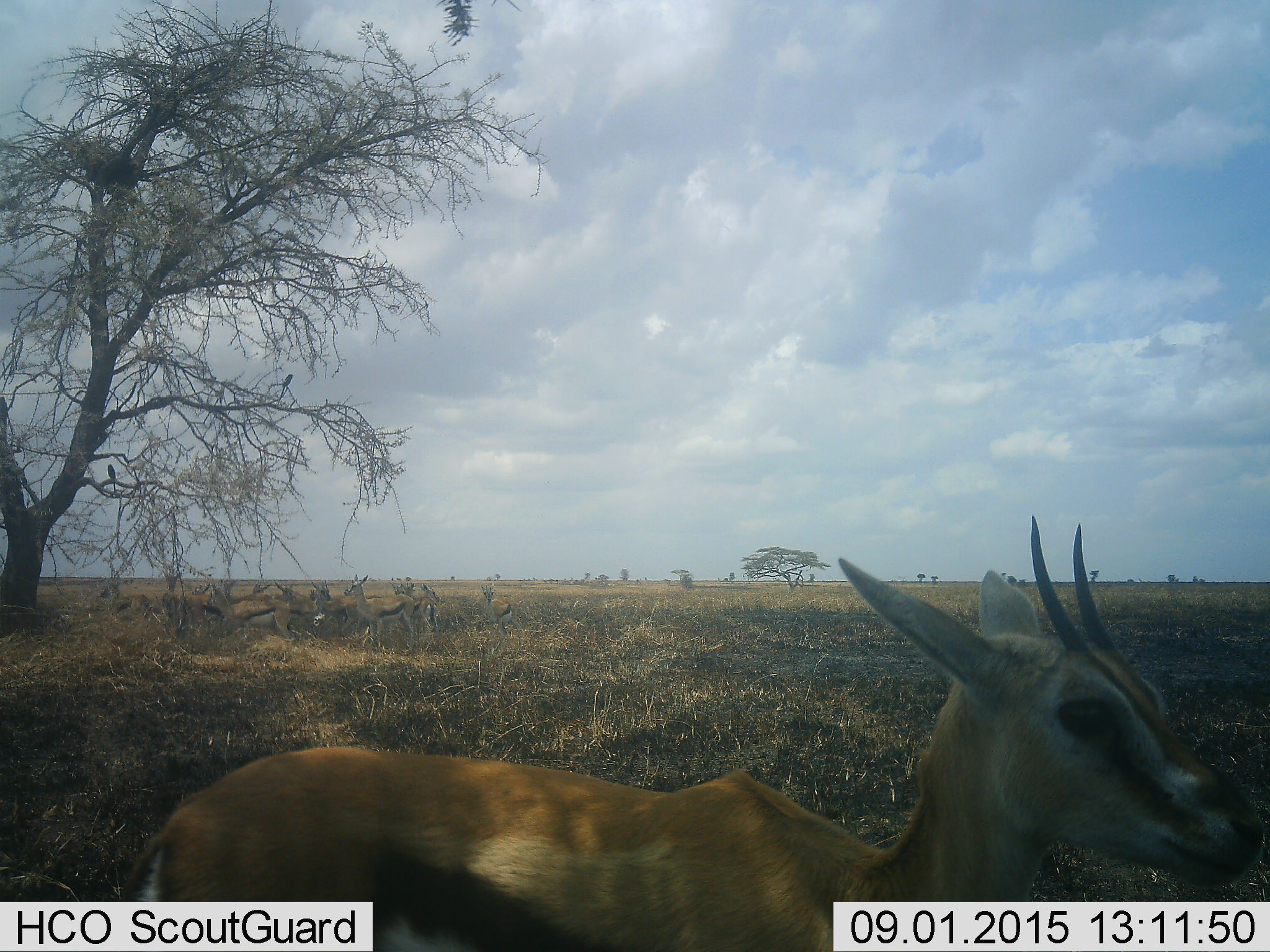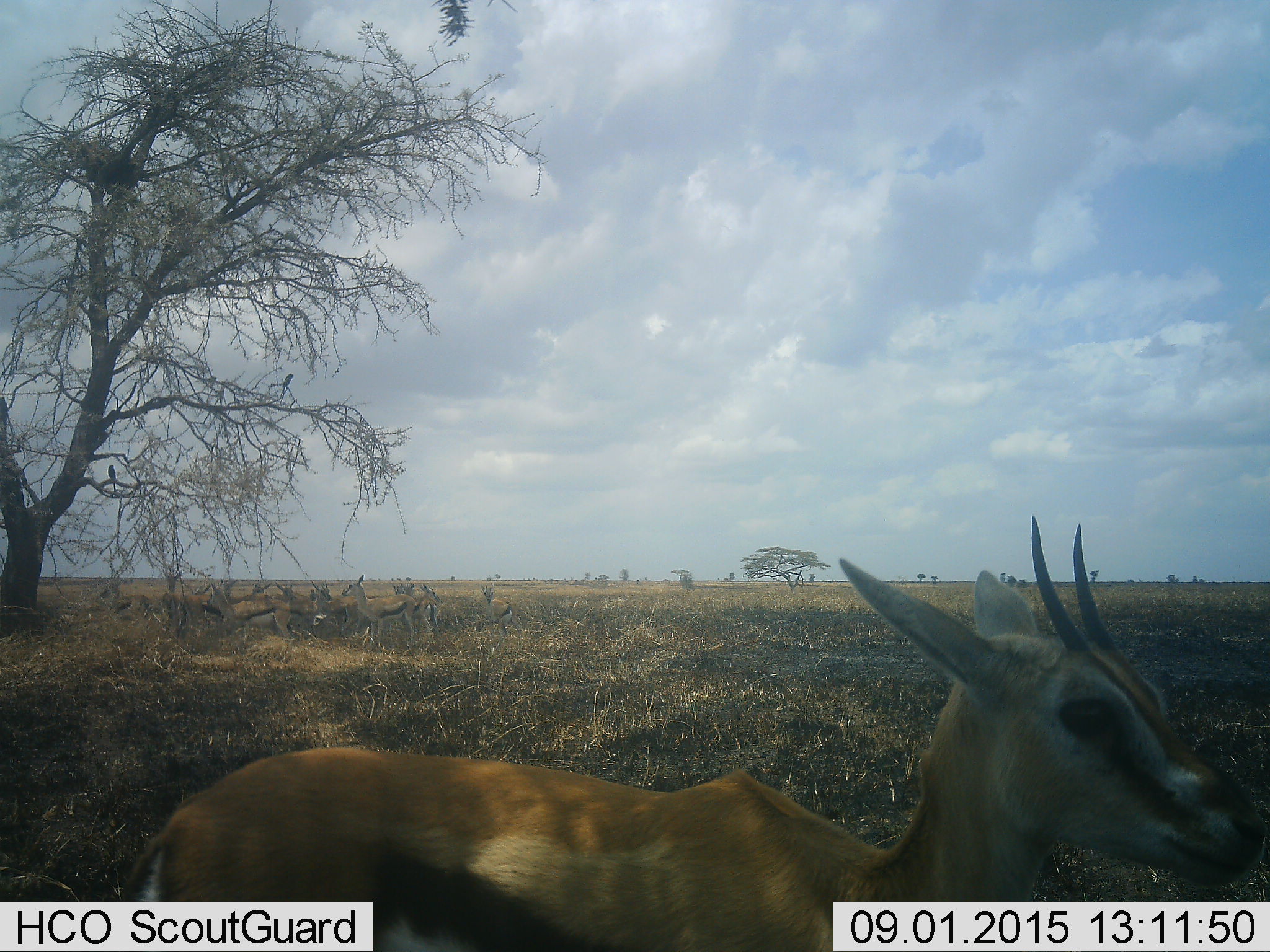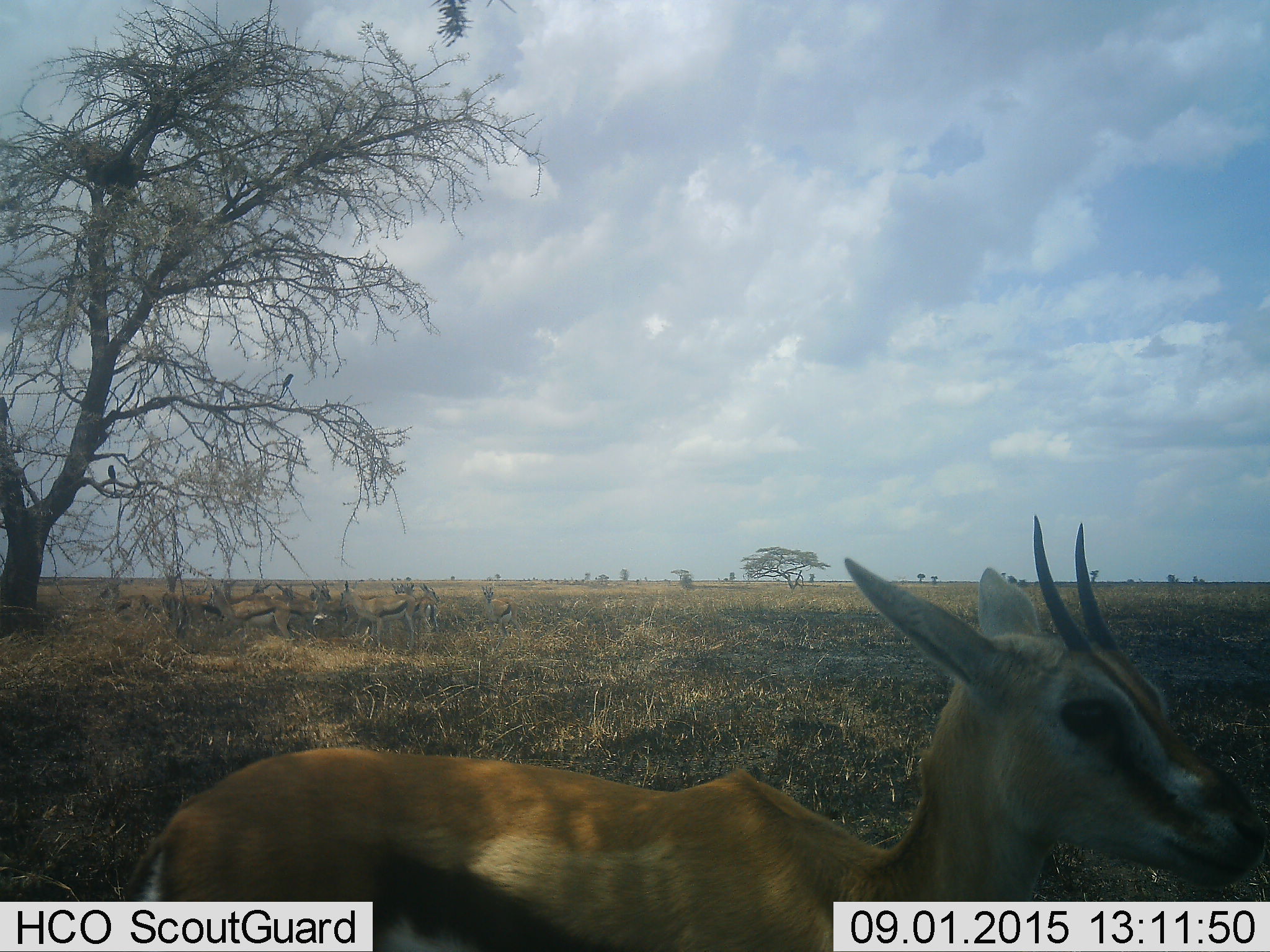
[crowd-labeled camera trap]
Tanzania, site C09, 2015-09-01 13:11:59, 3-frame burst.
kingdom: Animalia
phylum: Chordata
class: Mammalia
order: Artiodactyla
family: Bovidae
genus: Eudorcas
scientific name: Eudorcas thomsonii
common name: thomson's gazelle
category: gazellethomsons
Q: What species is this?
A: Gazellethomsons (thomson's gazelle) (Eudorcas thomsonii).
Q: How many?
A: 10.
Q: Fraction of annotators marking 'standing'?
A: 94%.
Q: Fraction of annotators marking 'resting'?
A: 28%.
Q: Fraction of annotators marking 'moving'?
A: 17%.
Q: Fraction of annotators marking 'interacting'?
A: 11%.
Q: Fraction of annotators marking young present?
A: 11%.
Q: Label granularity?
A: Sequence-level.